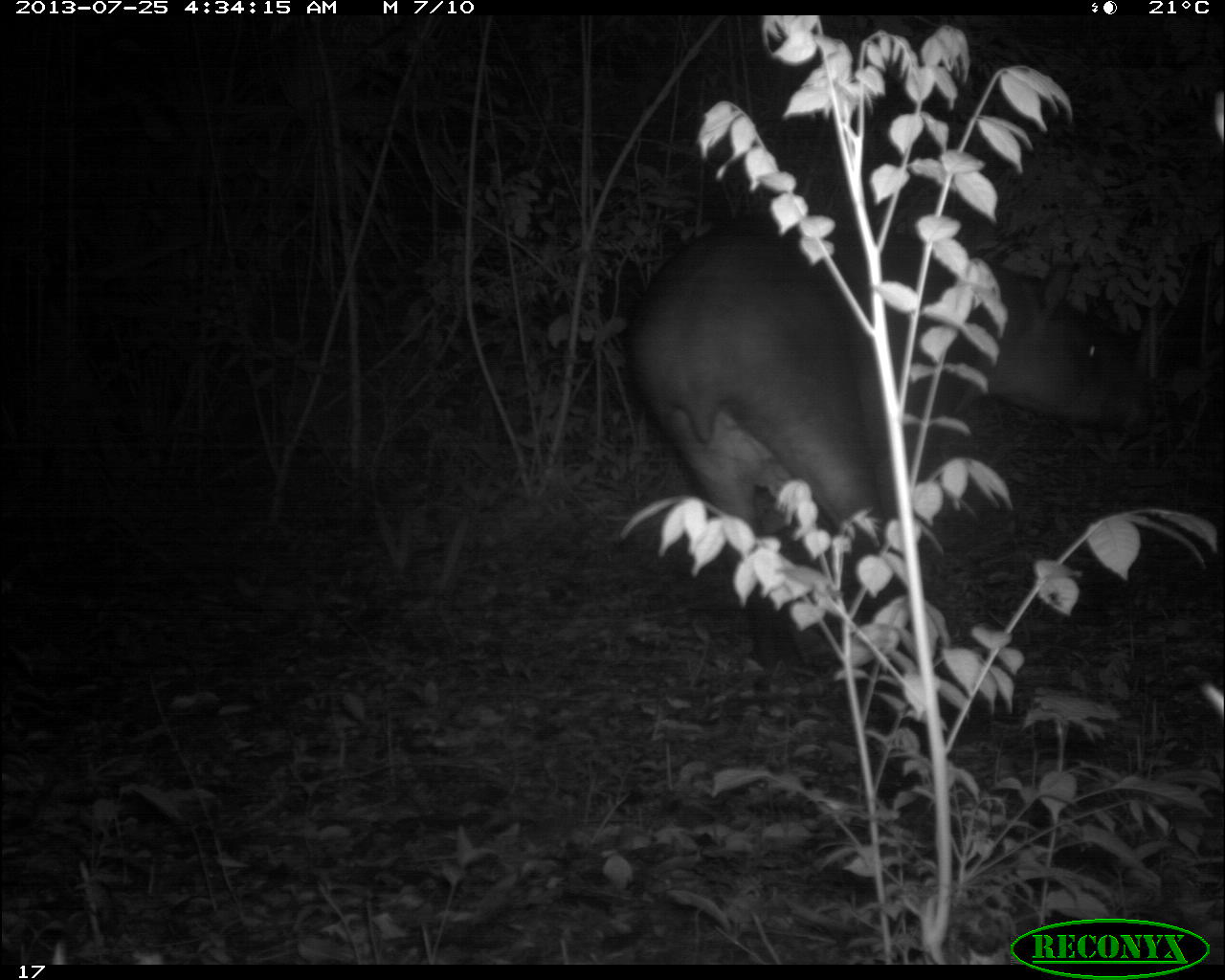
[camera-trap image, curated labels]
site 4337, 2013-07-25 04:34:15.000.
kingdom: Animalia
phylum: Chordata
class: Mammalia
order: Perissodactyla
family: Tapiridae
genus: Tapirus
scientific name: Tapirus bairdii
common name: baird's tapir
Tapirus bairdii (baird's tapir), count 1, sex female.